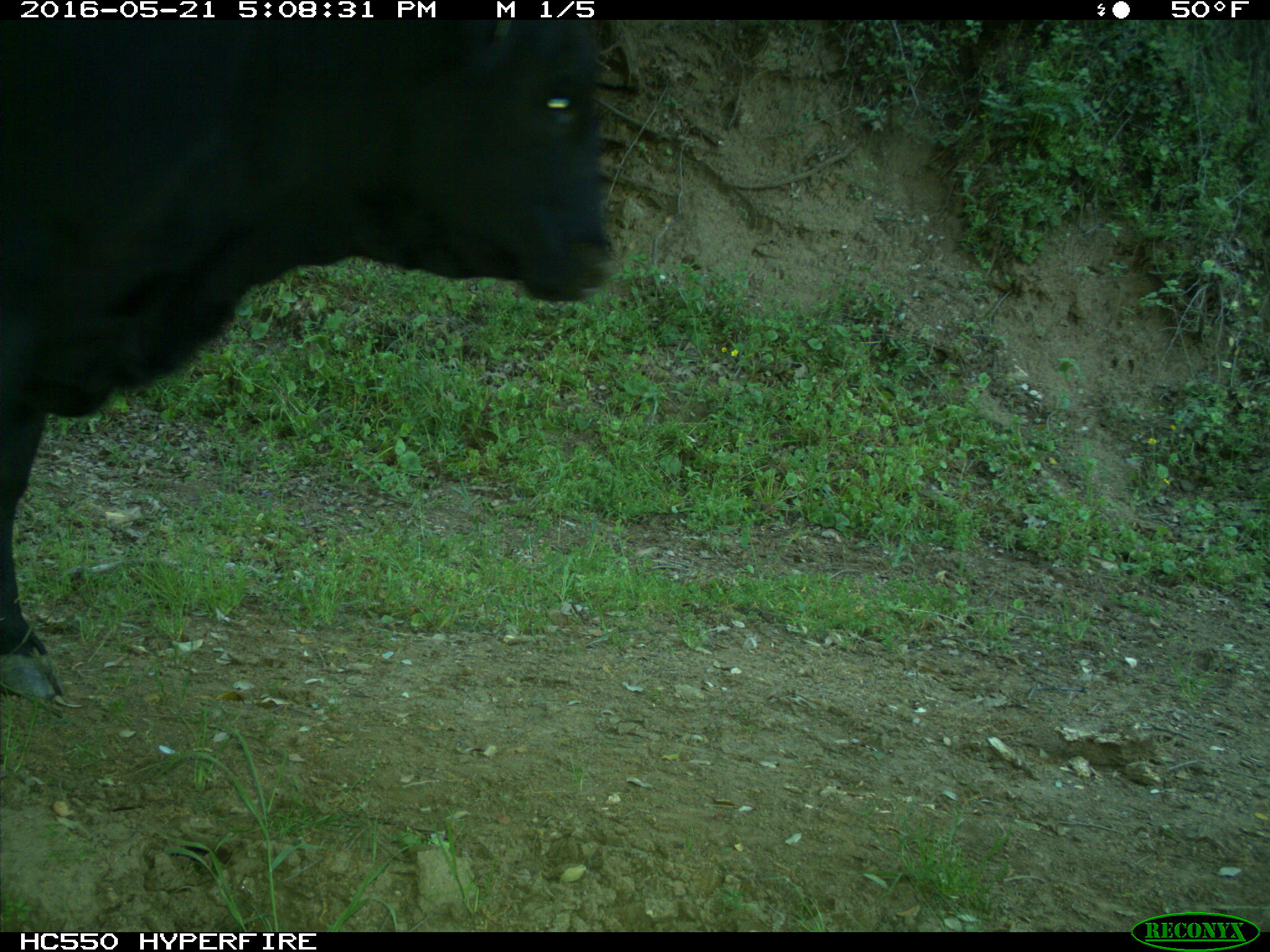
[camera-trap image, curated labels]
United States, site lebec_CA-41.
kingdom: Animalia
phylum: Chordata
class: Mammalia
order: Artiodactyla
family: Bovidae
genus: Bos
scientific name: Bos taurus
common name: domestic cow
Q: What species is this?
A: Bos taurus (domestic cow).